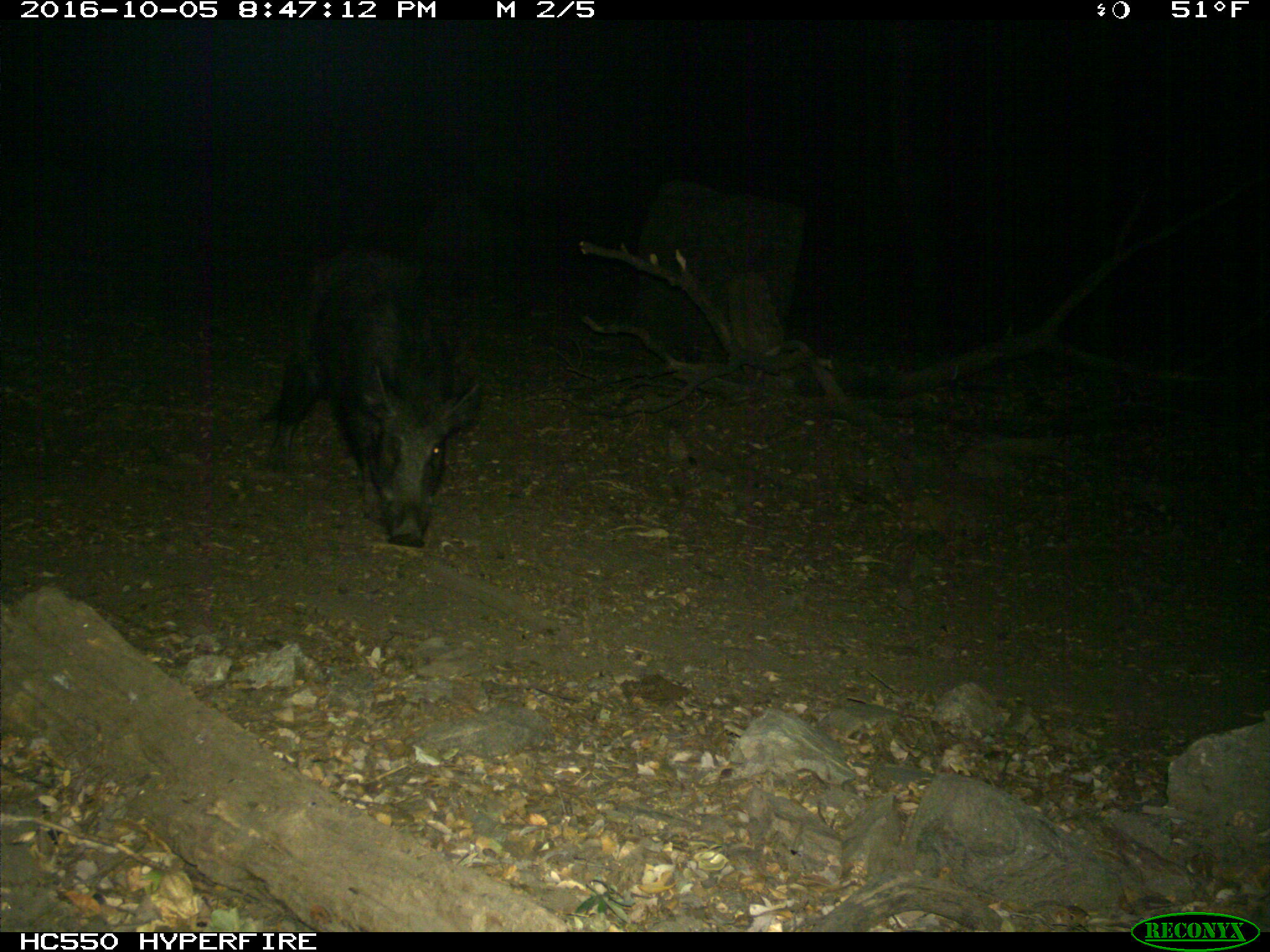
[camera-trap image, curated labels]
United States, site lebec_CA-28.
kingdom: Animalia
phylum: Chordata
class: Mammalia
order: Artiodactyla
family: Suidae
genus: Sus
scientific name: Sus scrofa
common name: wild boar